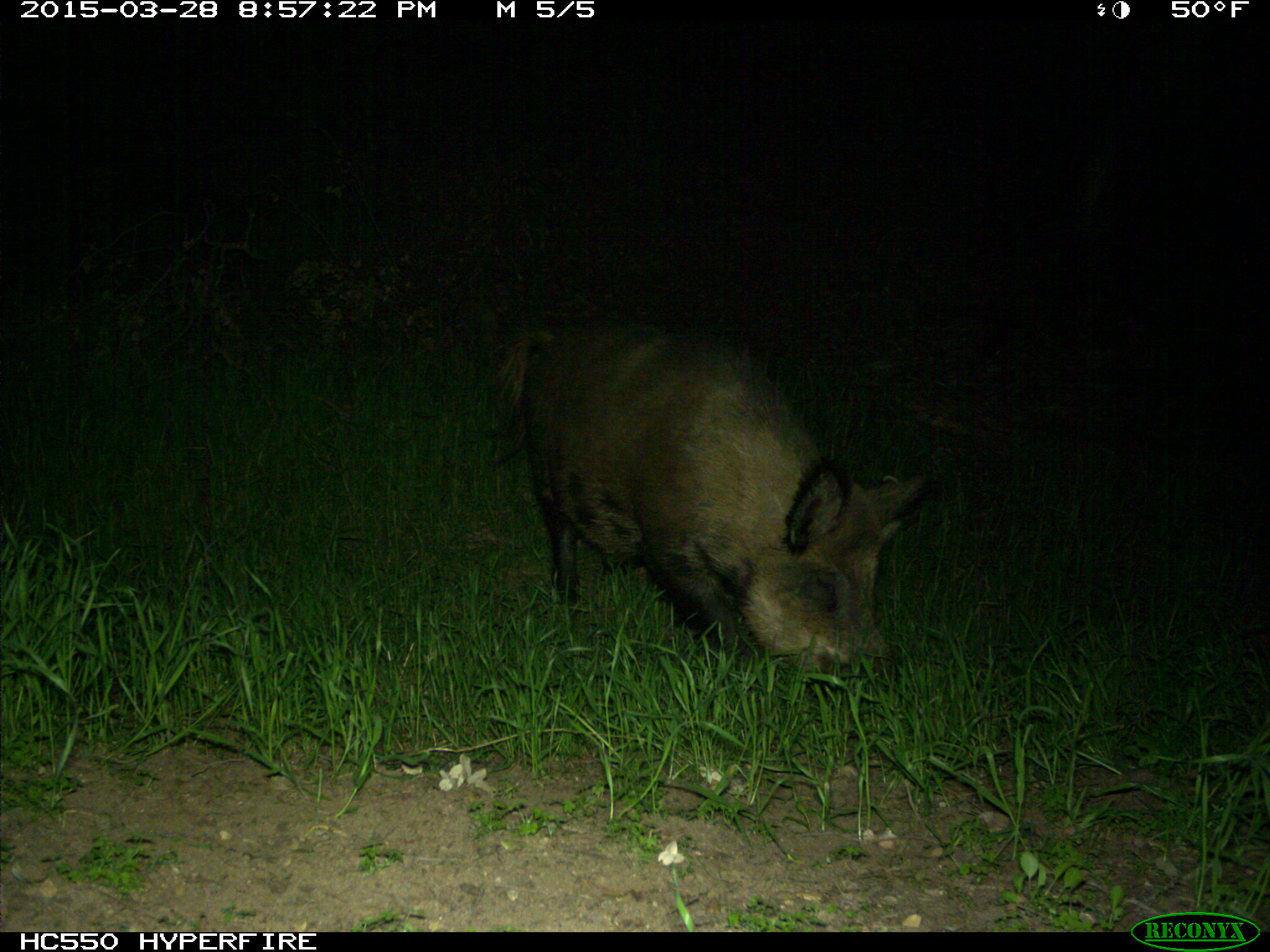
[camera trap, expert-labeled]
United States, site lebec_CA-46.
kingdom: Animalia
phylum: Chordata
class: Mammalia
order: Artiodactyla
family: Suidae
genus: Sus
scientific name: Sus scrofa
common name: wild boar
Sus scrofa (wild boar).